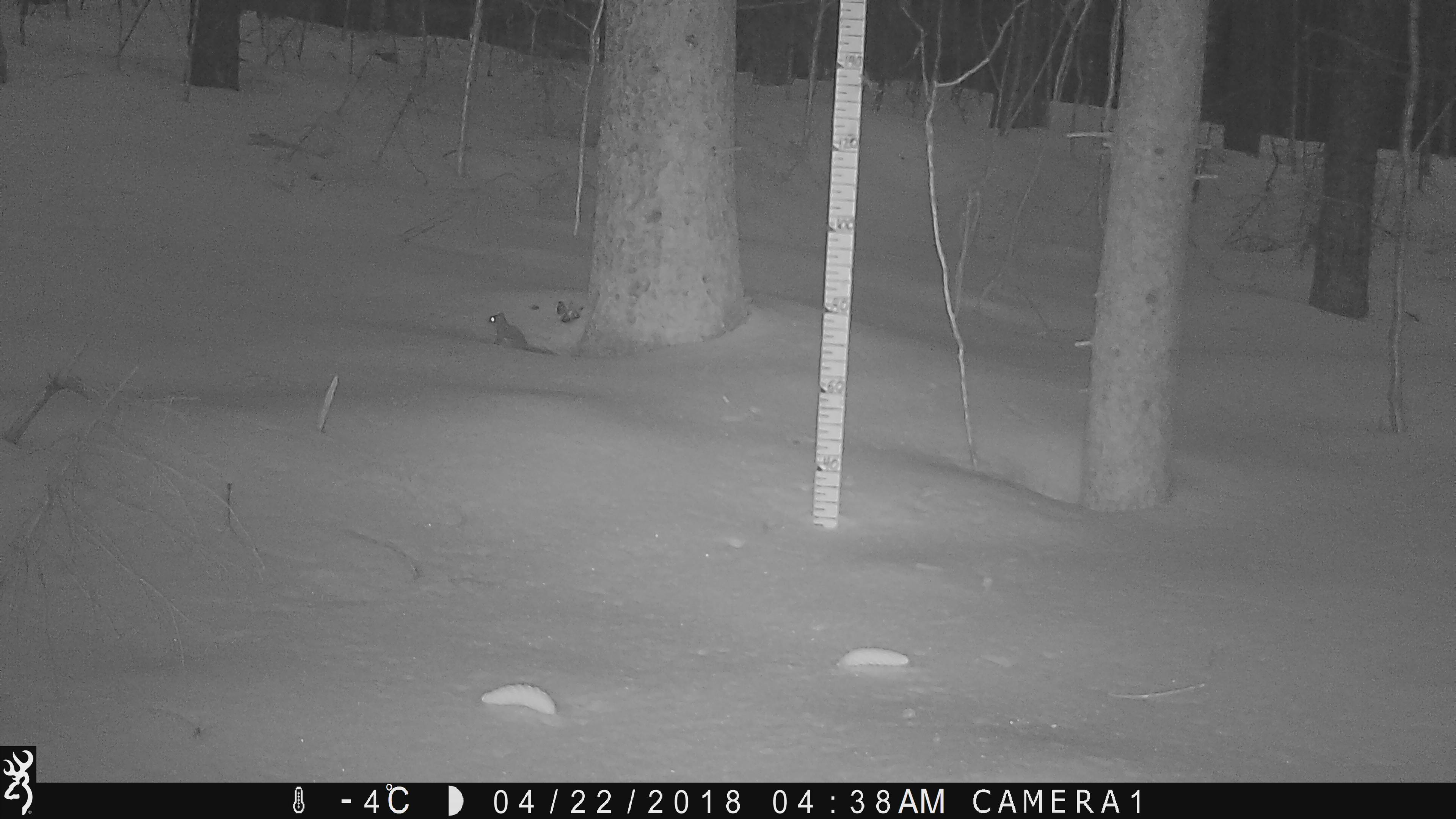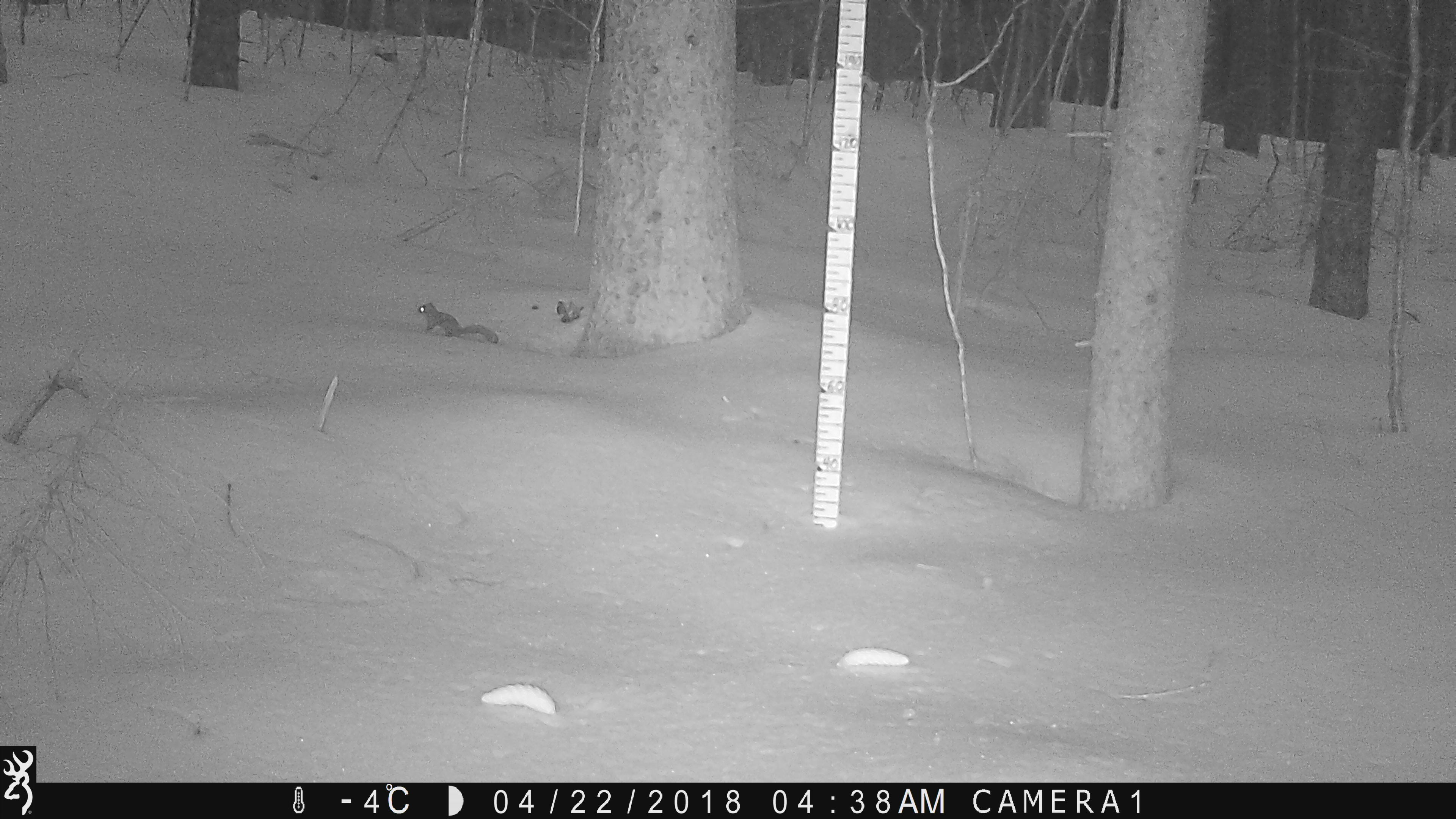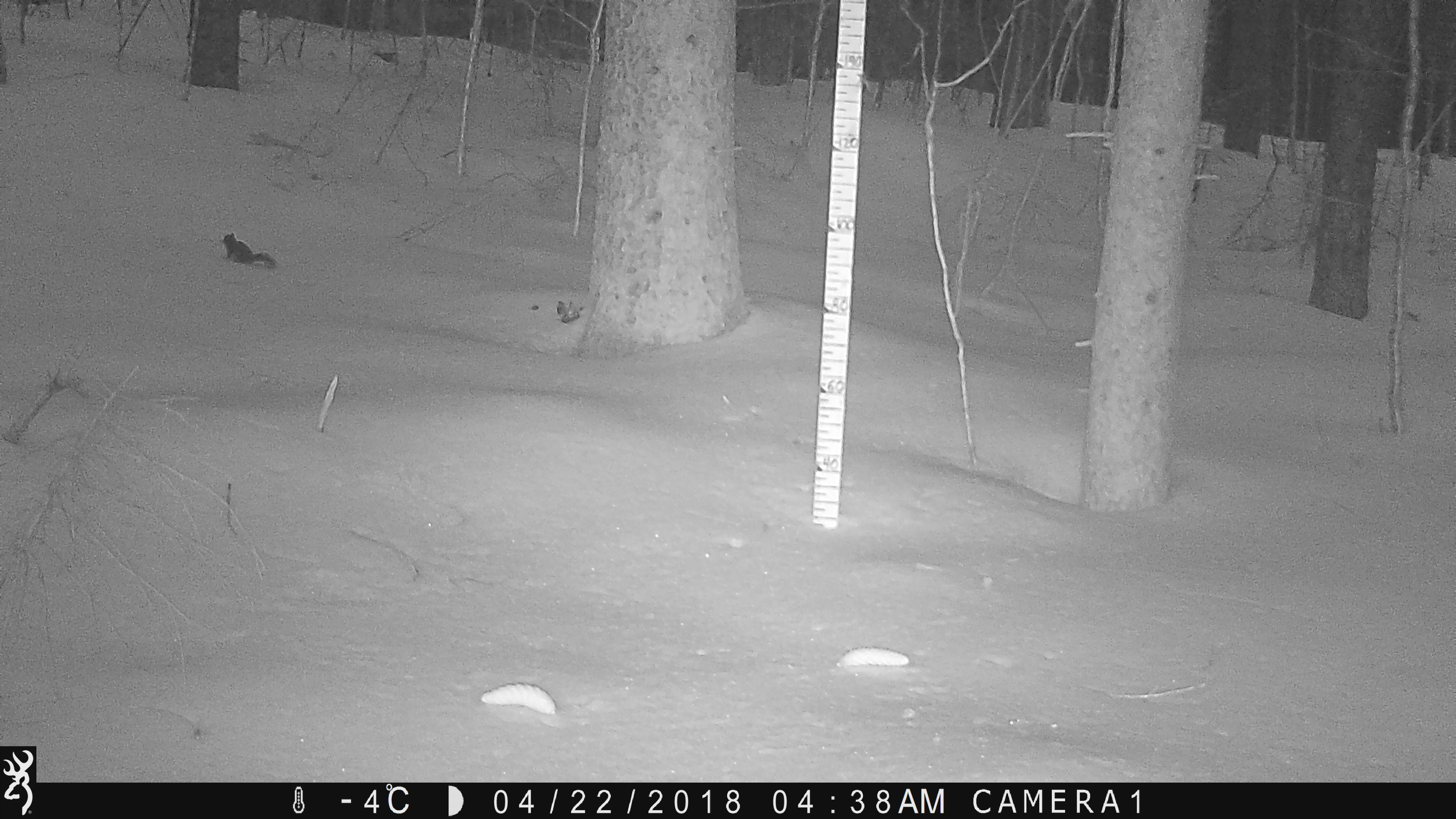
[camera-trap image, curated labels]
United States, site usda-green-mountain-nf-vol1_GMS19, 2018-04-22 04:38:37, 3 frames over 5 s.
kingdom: Animalia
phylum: Chordata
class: Mammalia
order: Rodentia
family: Sciuridae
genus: Tamiasciurus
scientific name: Tamiasciurus hudsonicus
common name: red squirrel